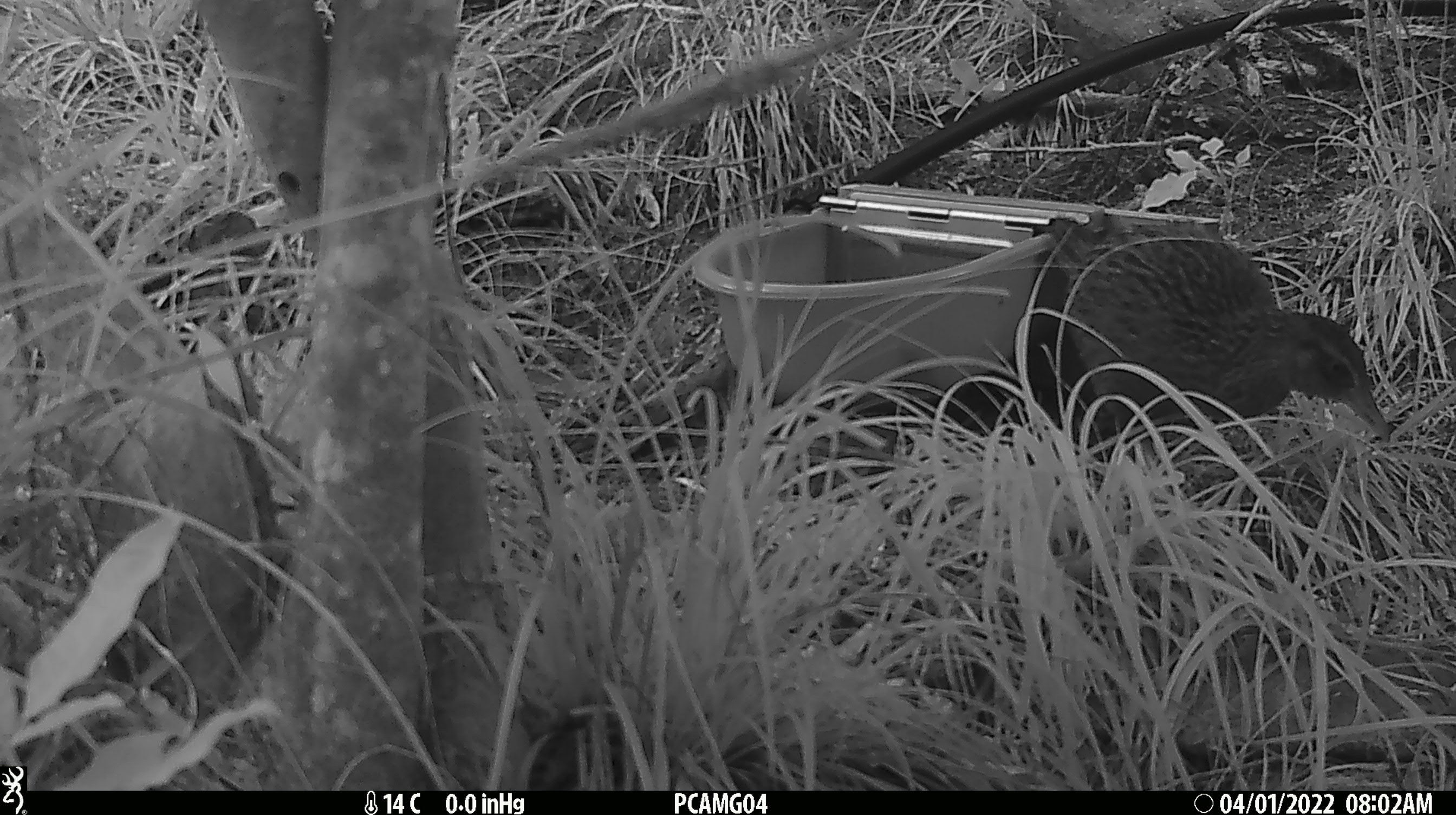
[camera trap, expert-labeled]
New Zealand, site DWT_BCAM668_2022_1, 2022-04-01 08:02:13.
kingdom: Animalia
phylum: Chordata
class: Aves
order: Gruiformes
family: Rallidae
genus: Gallirallus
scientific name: Gallirallus australis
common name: weka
Weka (Gallirallus australis).